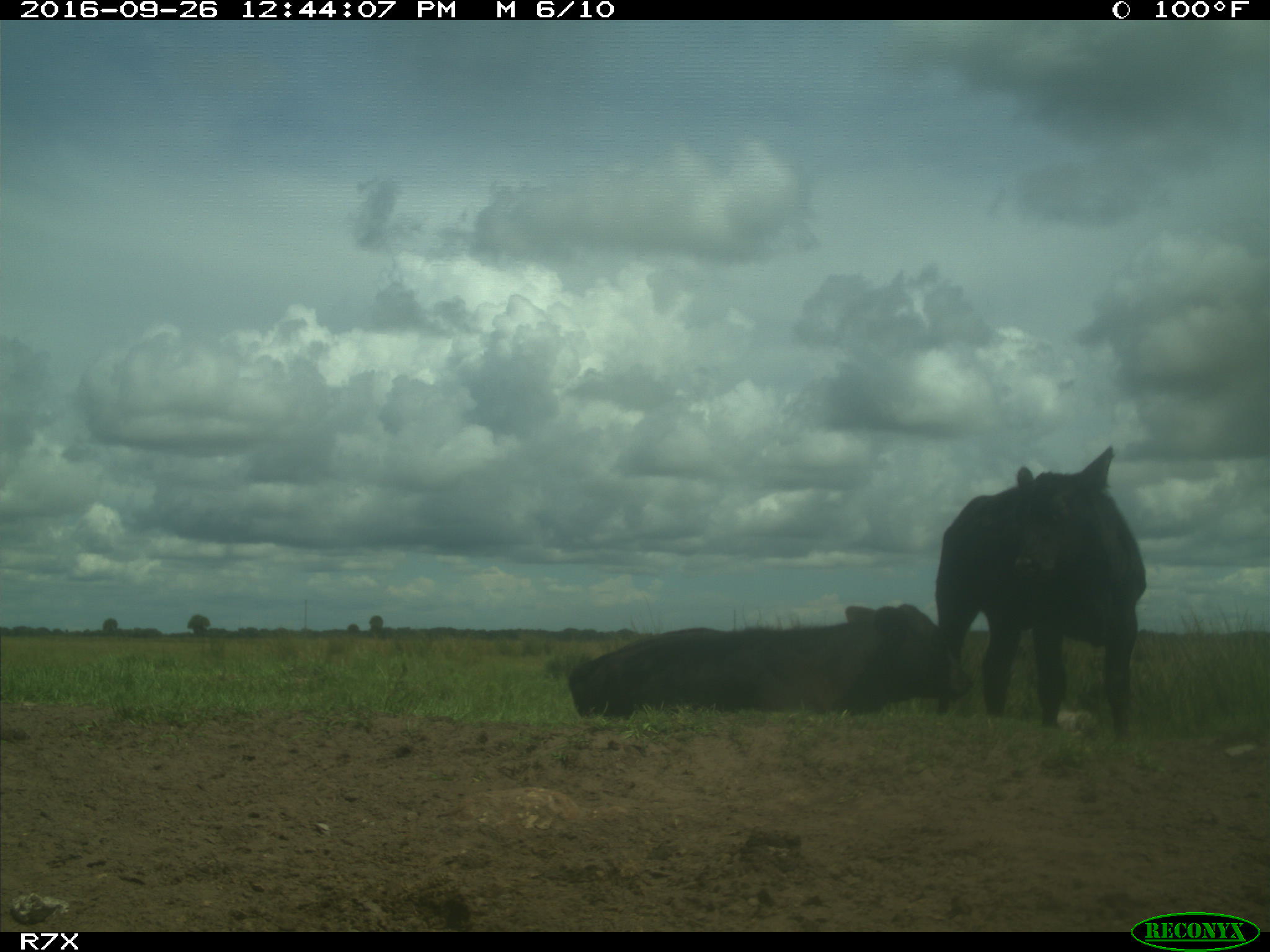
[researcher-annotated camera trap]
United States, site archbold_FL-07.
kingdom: Animalia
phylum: Chordata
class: Mammalia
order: Artiodactyla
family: Bovidae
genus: Bos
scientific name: Bos taurus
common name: domestic cow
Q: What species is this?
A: Bos taurus (domestic cow).